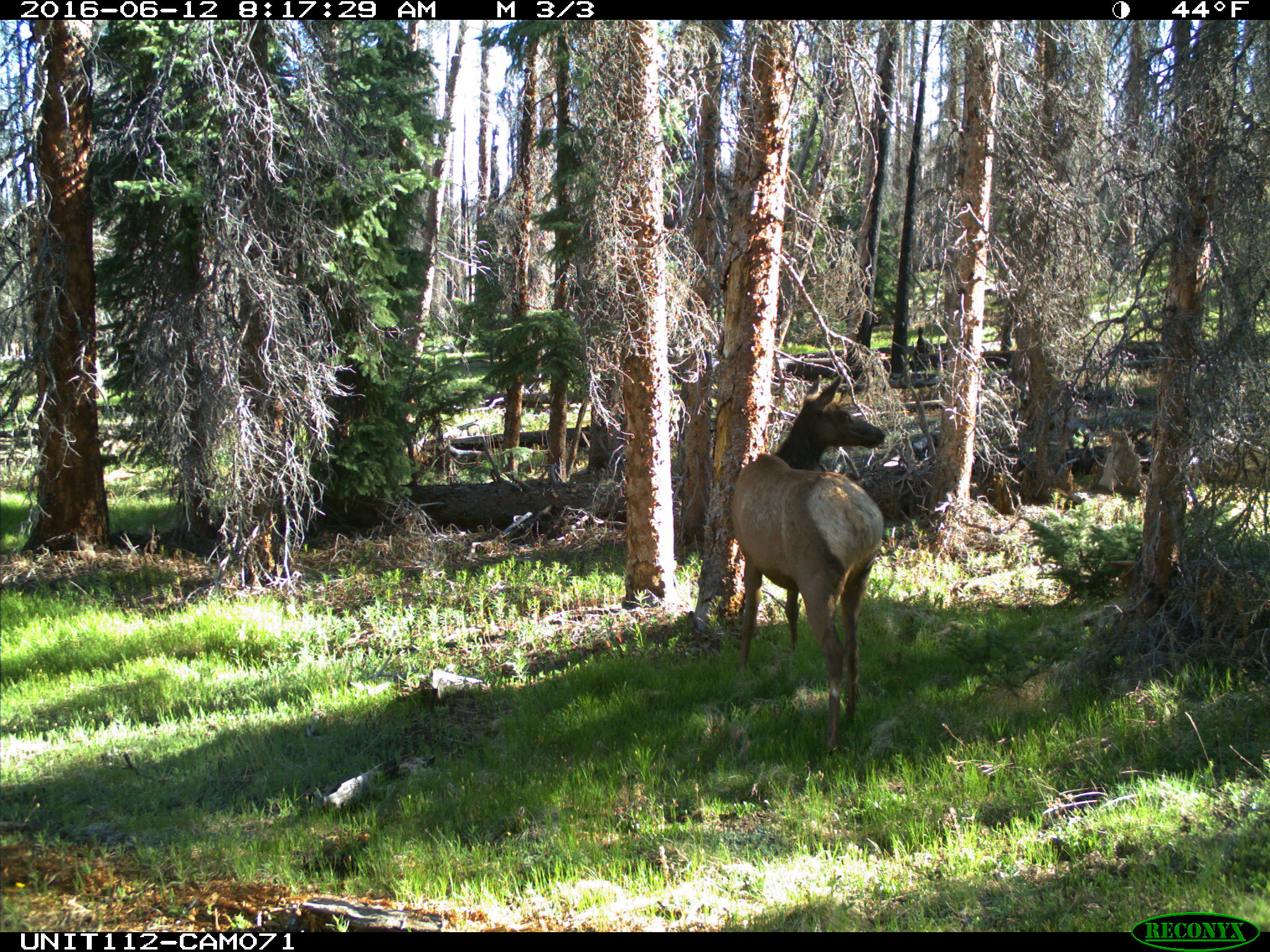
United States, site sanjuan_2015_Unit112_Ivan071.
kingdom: Animalia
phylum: Chordata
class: Mammalia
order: Artiodactyla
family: Cervidae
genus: Cervus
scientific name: Cervus elaphus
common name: red deer